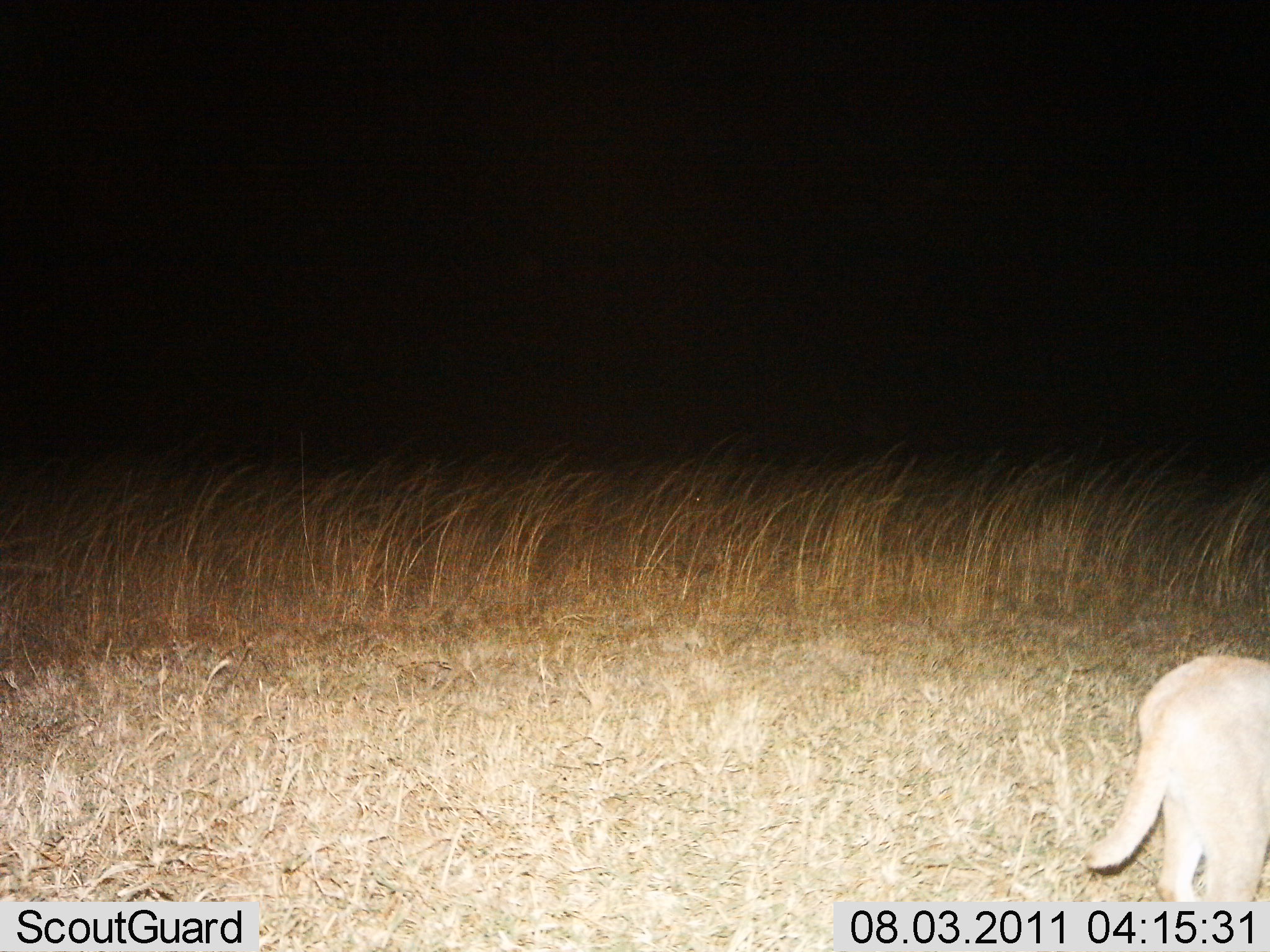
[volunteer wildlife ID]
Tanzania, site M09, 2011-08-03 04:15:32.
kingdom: Animalia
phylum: Chordata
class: Mammalia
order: Carnivora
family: Felidae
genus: Caracal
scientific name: Caracal caracal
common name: caracal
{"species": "caracal (Caracal caracal)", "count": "1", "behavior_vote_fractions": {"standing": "83%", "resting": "0%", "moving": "17%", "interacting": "0%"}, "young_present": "0%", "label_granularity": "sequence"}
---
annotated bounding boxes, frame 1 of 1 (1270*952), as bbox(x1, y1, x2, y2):
animal: bbox(1086, 653, 1270, 902)